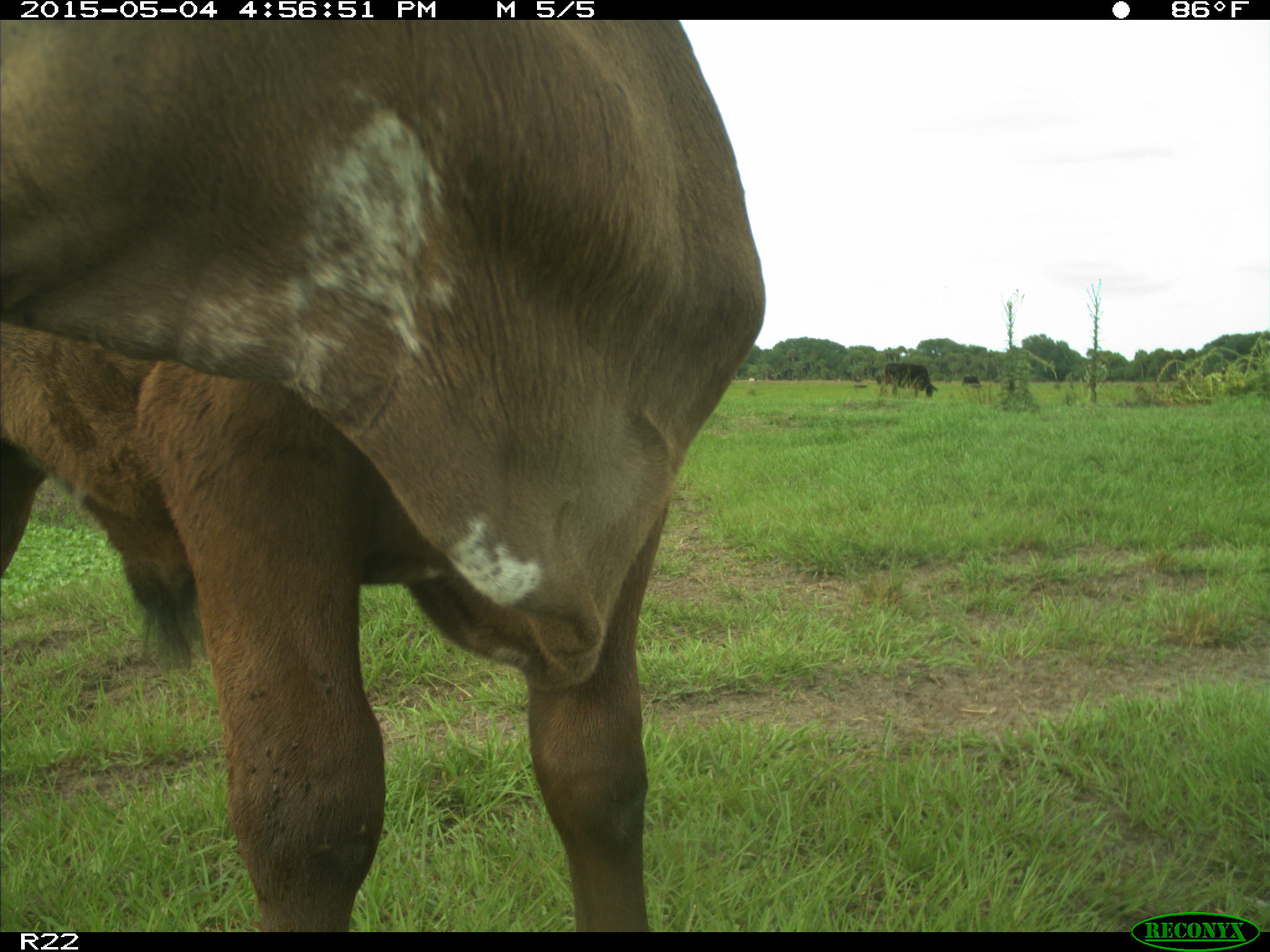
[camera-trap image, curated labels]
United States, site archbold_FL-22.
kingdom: Animalia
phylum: Chordata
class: Mammalia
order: Artiodactyla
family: Bovidae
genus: Bos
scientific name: Bos taurus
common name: domestic cow